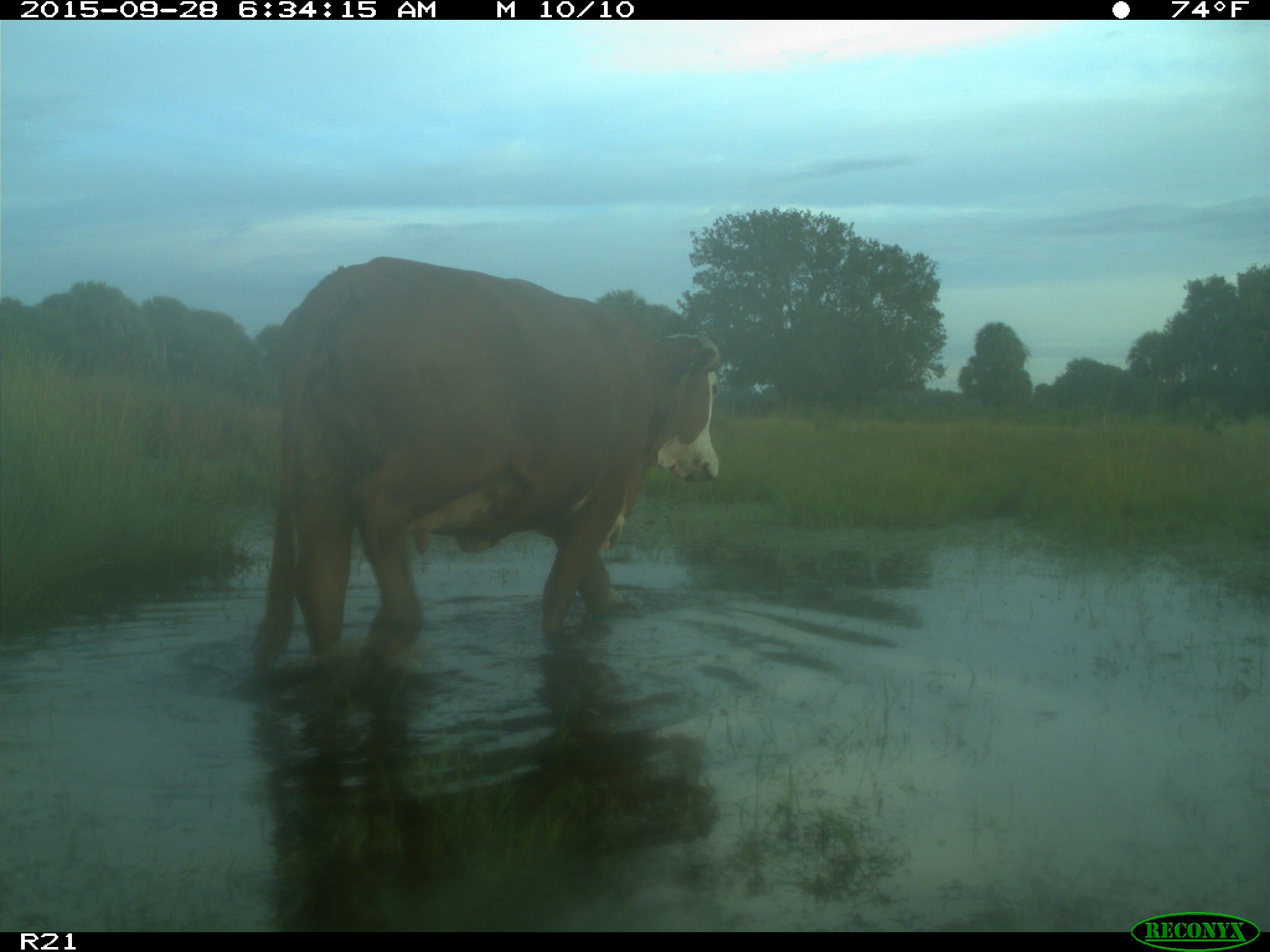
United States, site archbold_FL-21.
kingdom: Animalia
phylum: Chordata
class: Mammalia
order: Artiodactyla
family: Bovidae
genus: Bos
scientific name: Bos taurus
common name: domestic cow